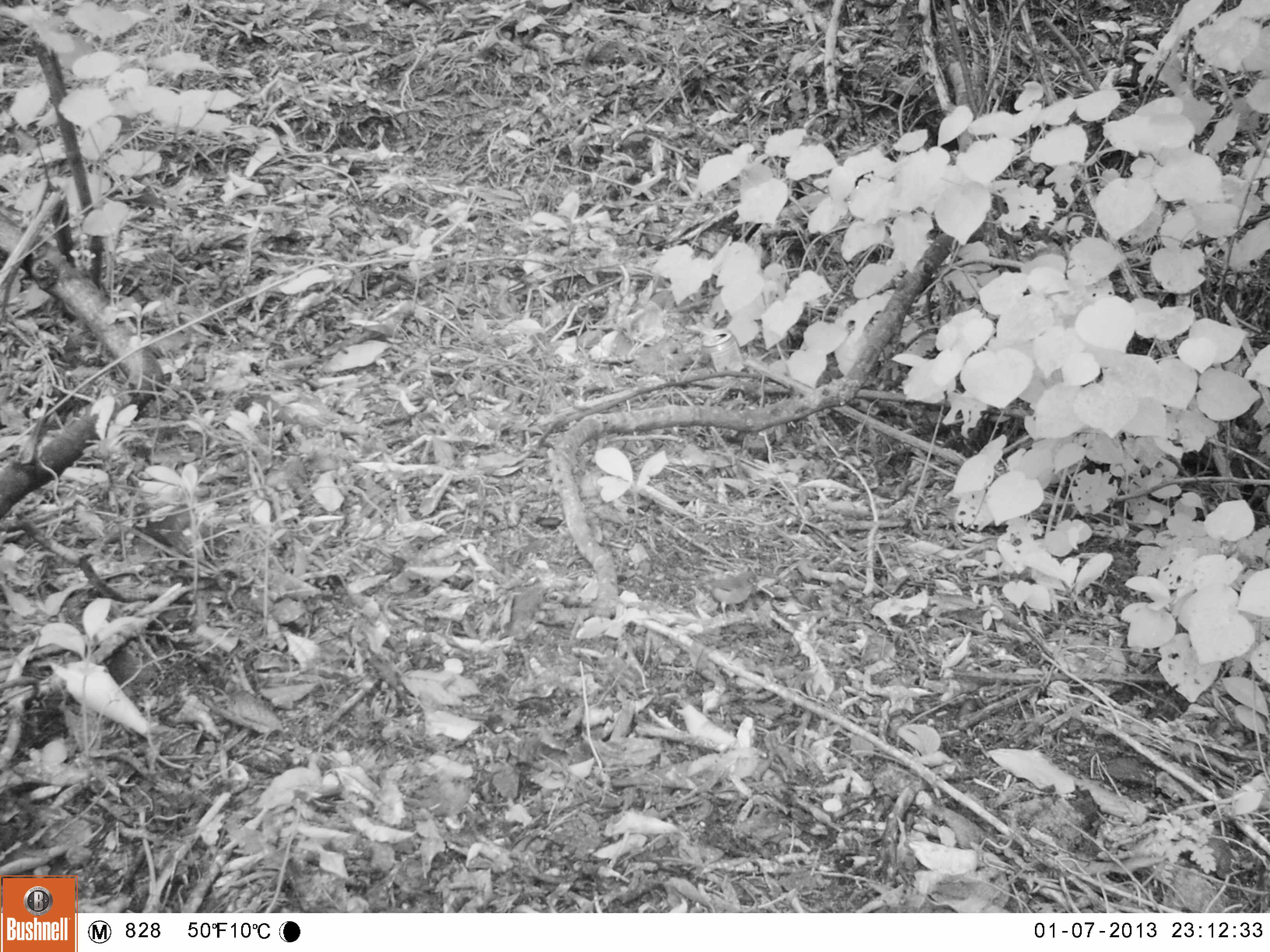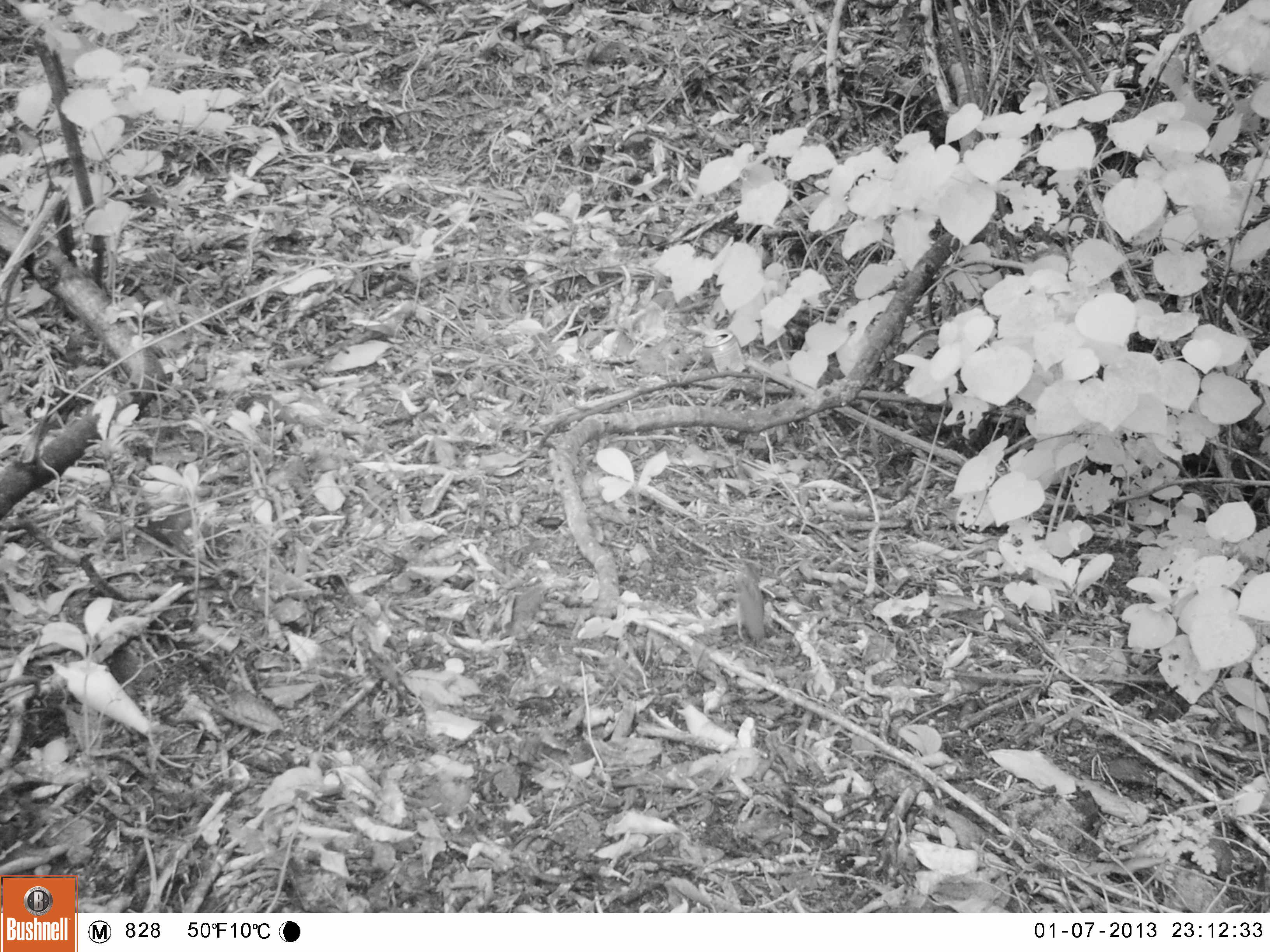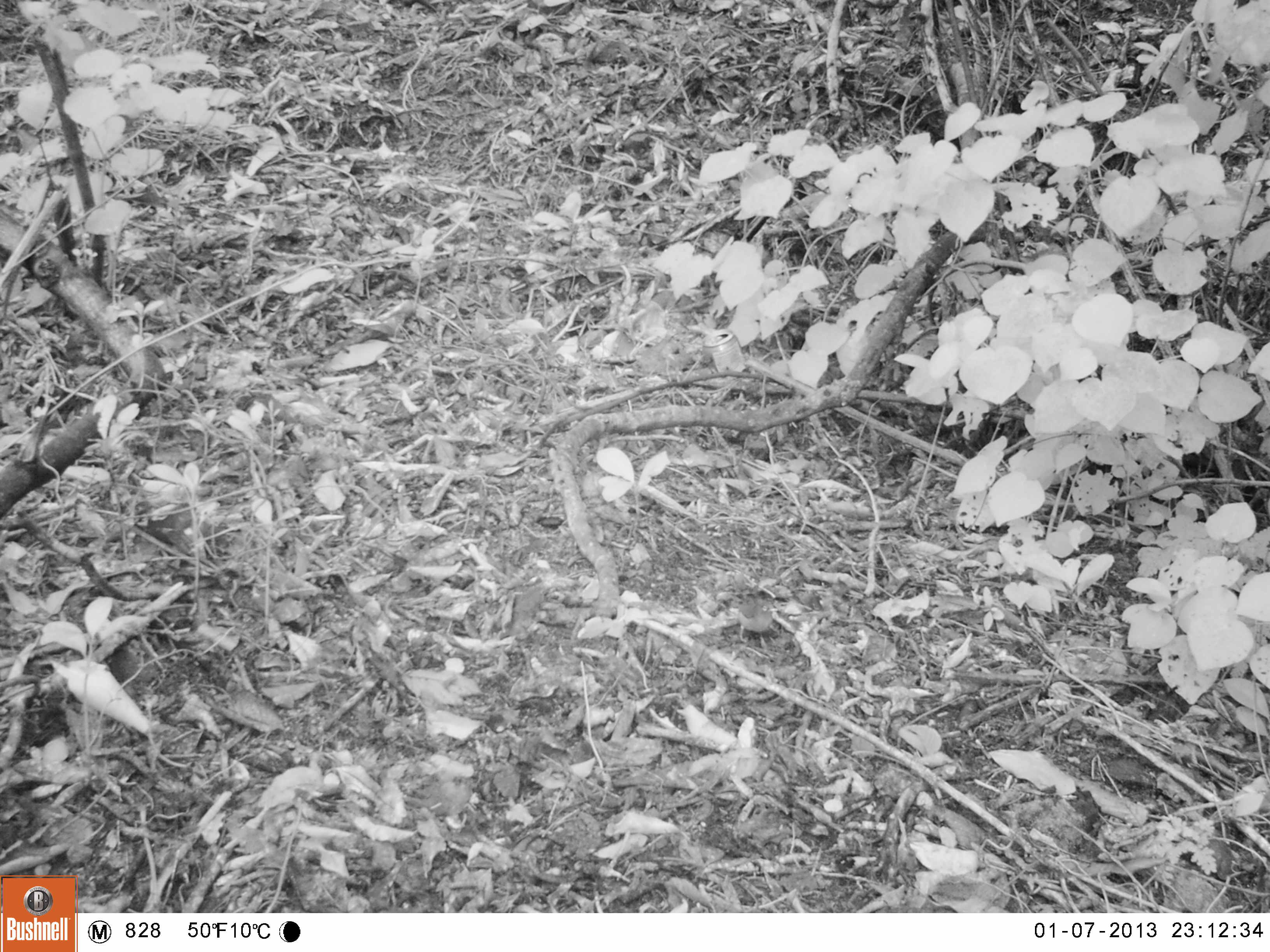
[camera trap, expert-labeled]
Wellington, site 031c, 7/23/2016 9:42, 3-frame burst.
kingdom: Animalia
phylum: Chordata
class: Aves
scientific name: Aves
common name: bird